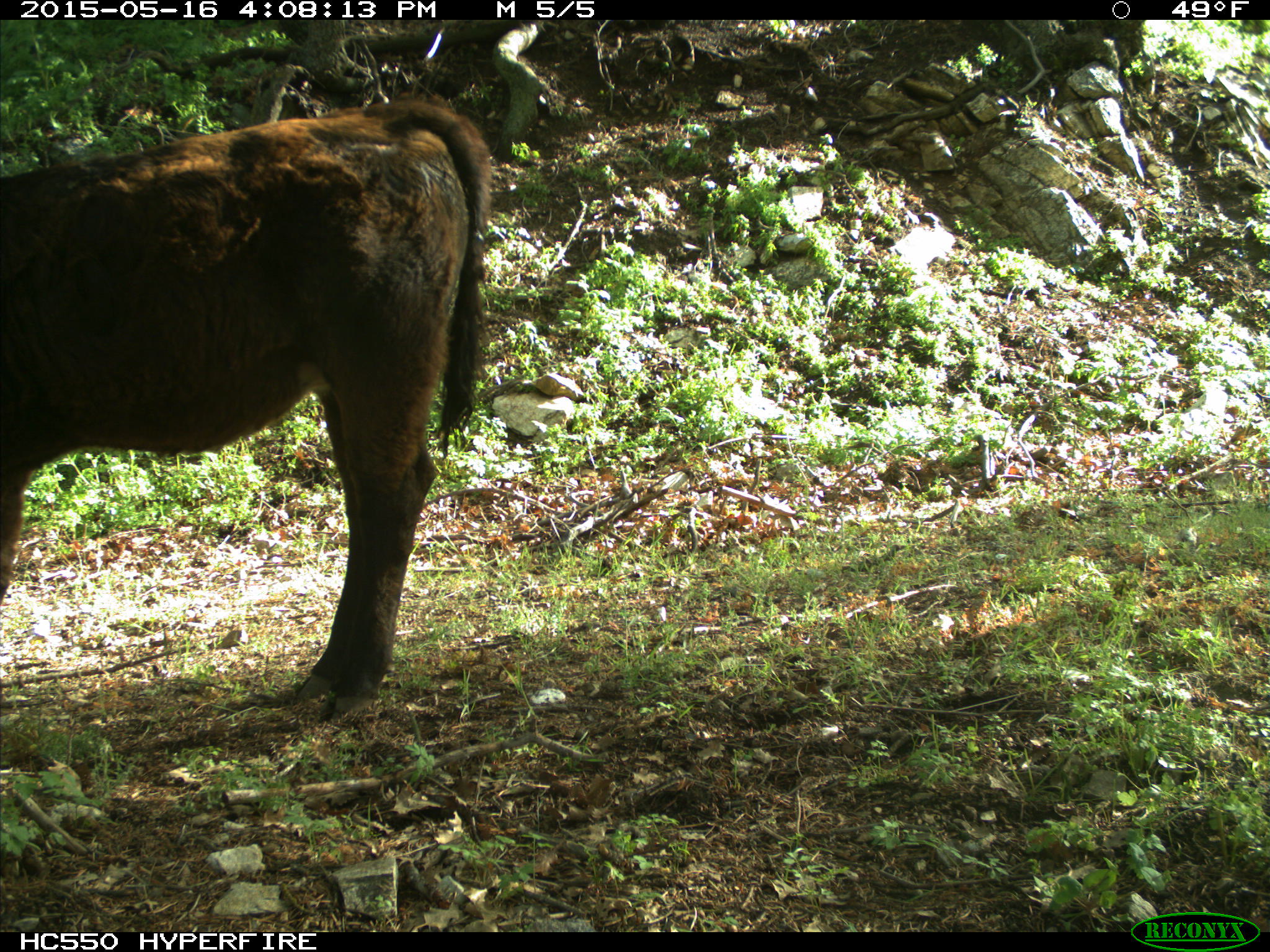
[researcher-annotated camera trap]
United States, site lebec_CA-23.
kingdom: Animalia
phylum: Chordata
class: Mammalia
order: Artiodactyla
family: Bovidae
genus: Bos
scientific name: Bos taurus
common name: domestic cow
Bos taurus (domestic cow).